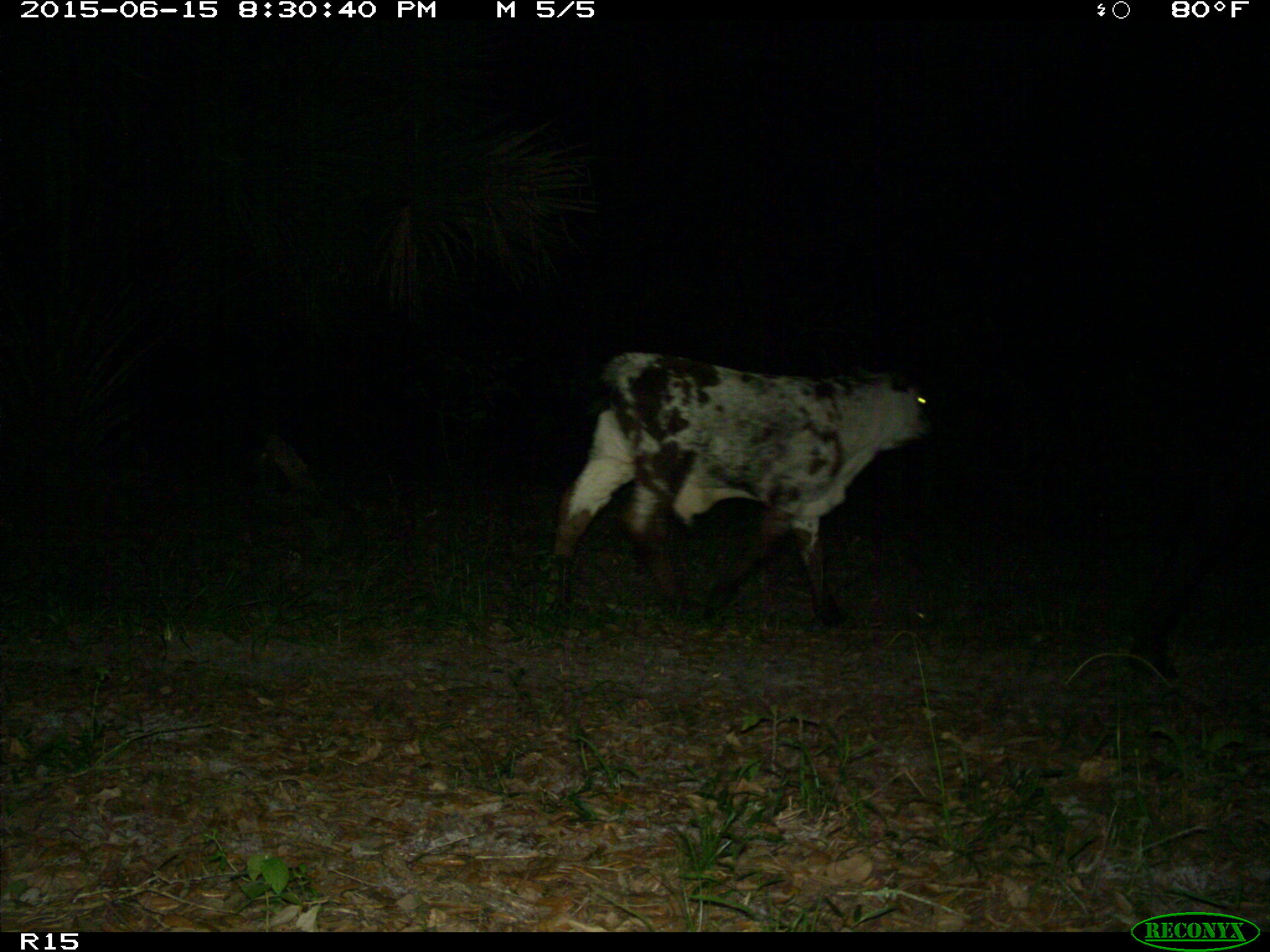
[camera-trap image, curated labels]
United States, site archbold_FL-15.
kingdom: Animalia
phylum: Chordata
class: Mammalia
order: Artiodactyla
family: Bovidae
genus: Bos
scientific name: Bos taurus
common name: domestic cow